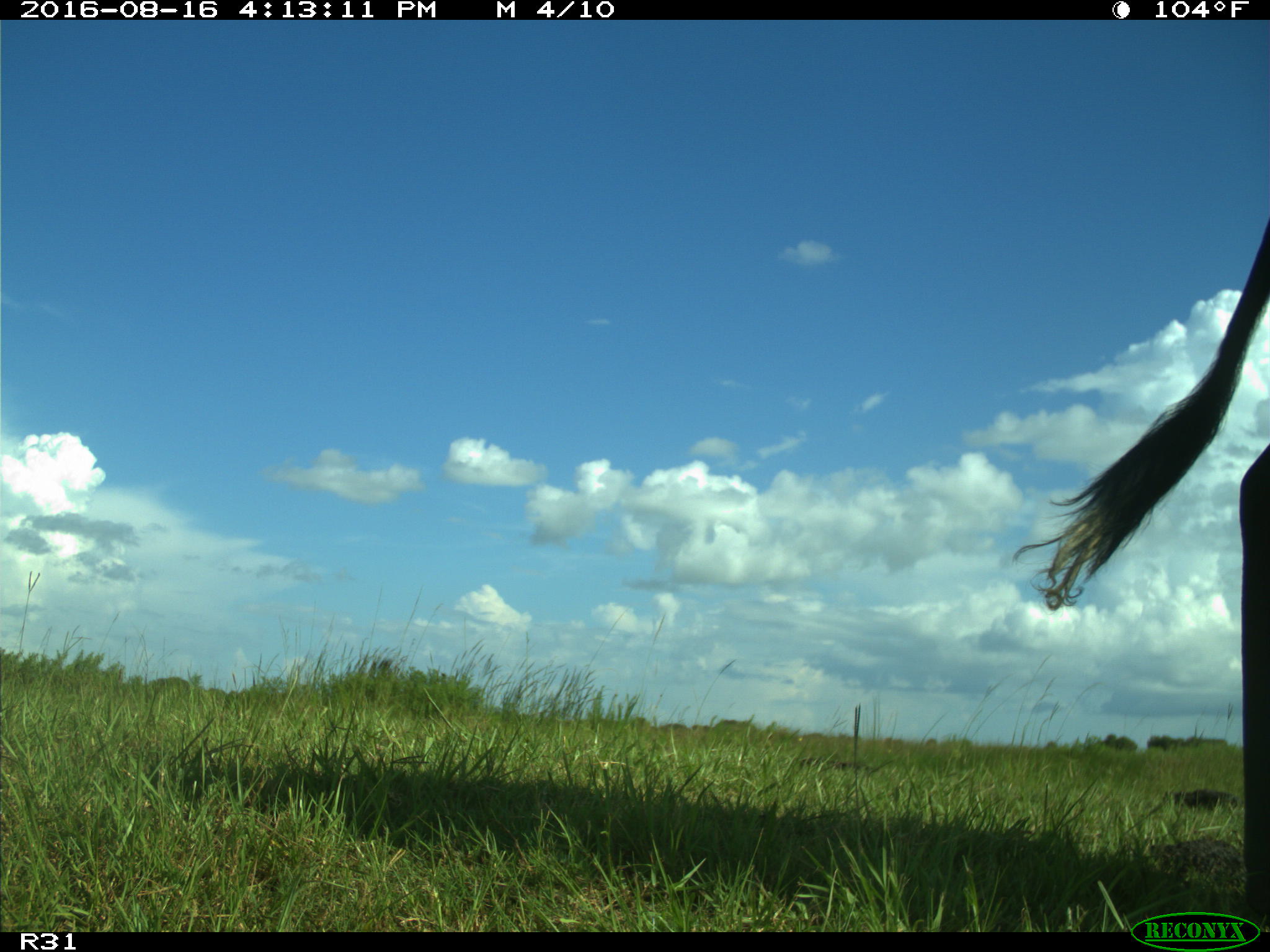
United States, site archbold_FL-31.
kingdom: Animalia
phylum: Chordata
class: Mammalia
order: Artiodactyla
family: Bovidae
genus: Bos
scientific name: Bos taurus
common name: domestic cow